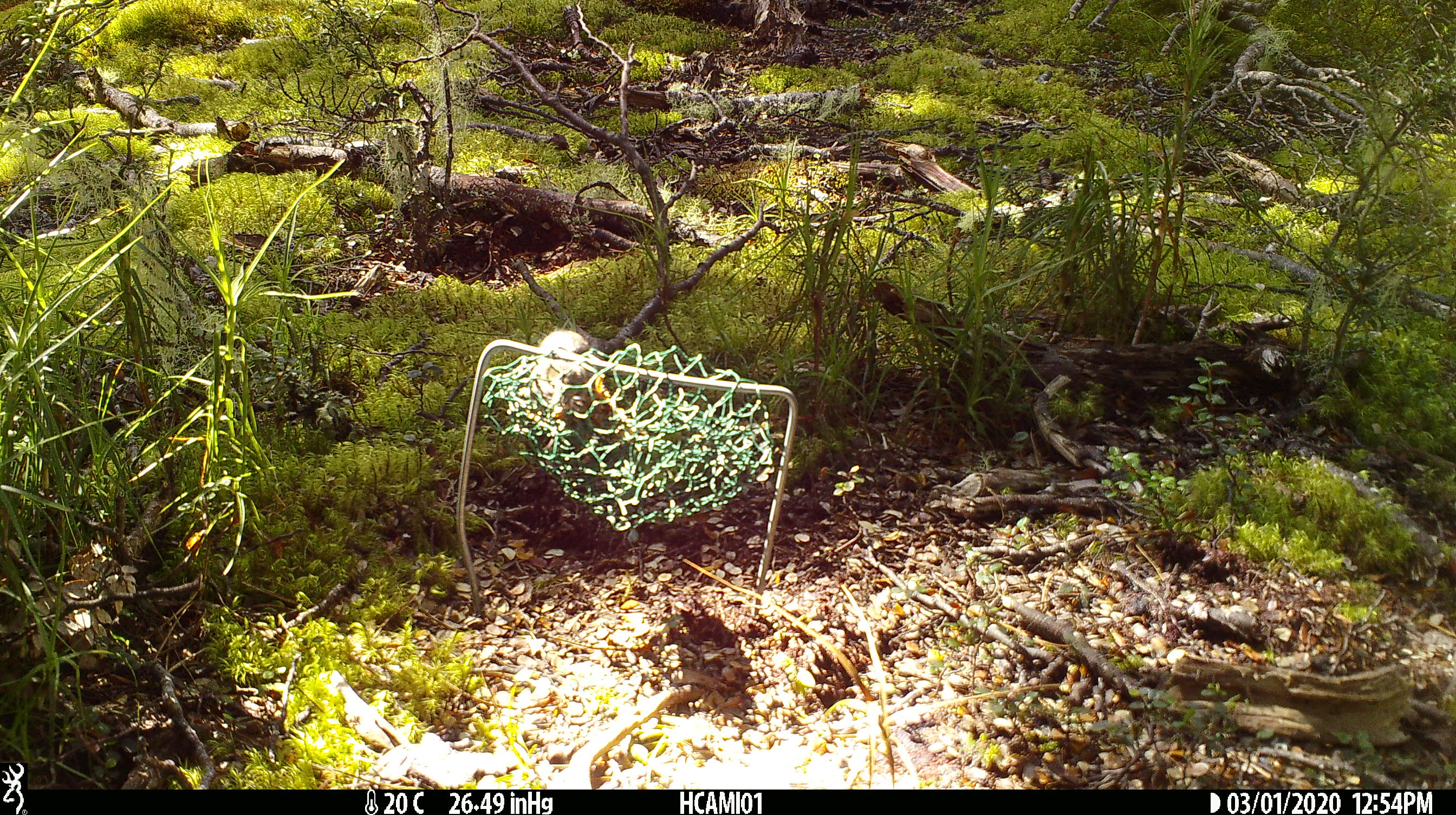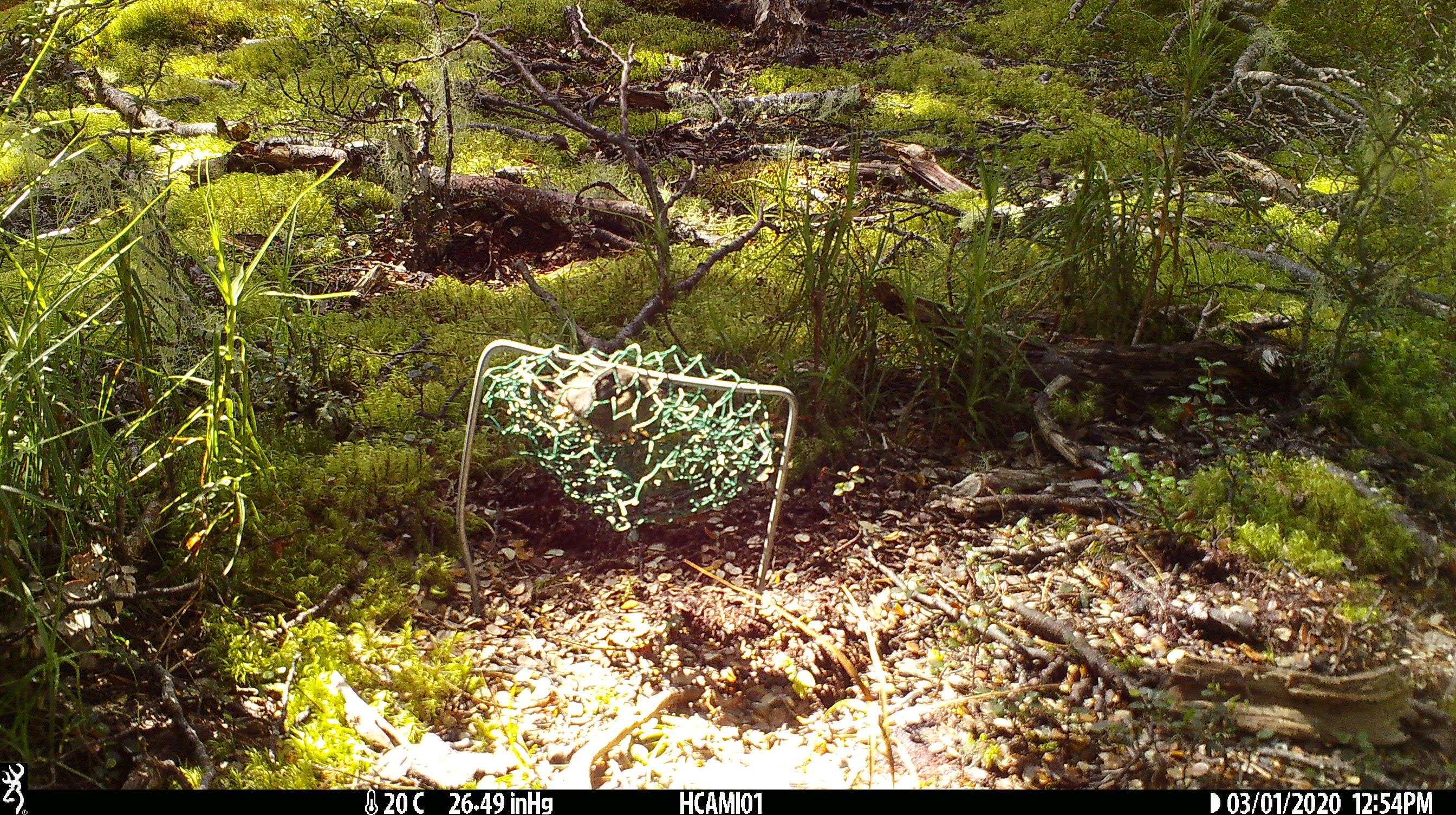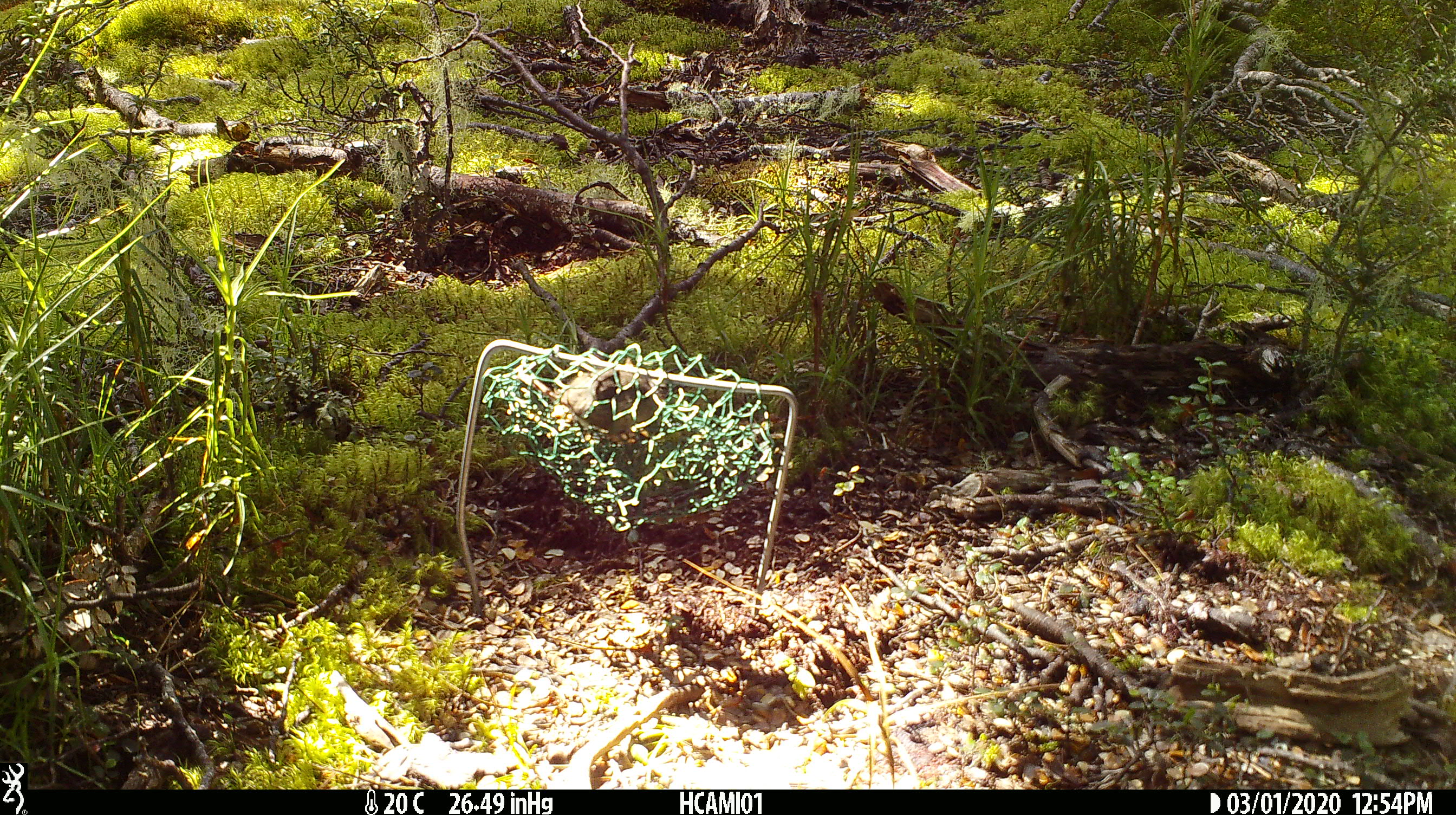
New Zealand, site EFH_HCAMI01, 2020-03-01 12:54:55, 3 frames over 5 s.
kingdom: Animalia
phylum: Chordata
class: Mammalia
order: Rodentia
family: Muridae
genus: Mus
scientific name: Mus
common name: mouse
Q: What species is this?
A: Mouse (Mus).